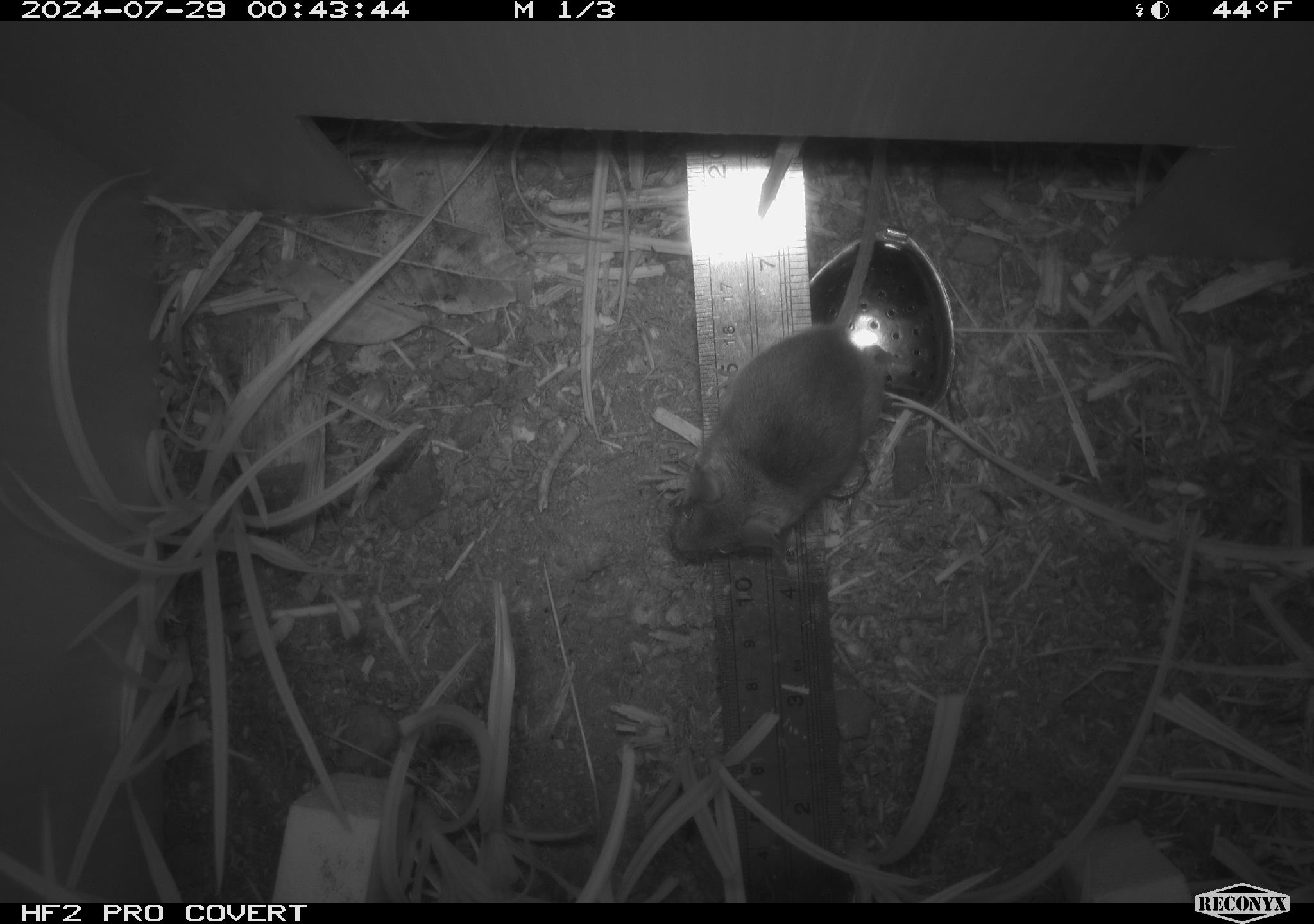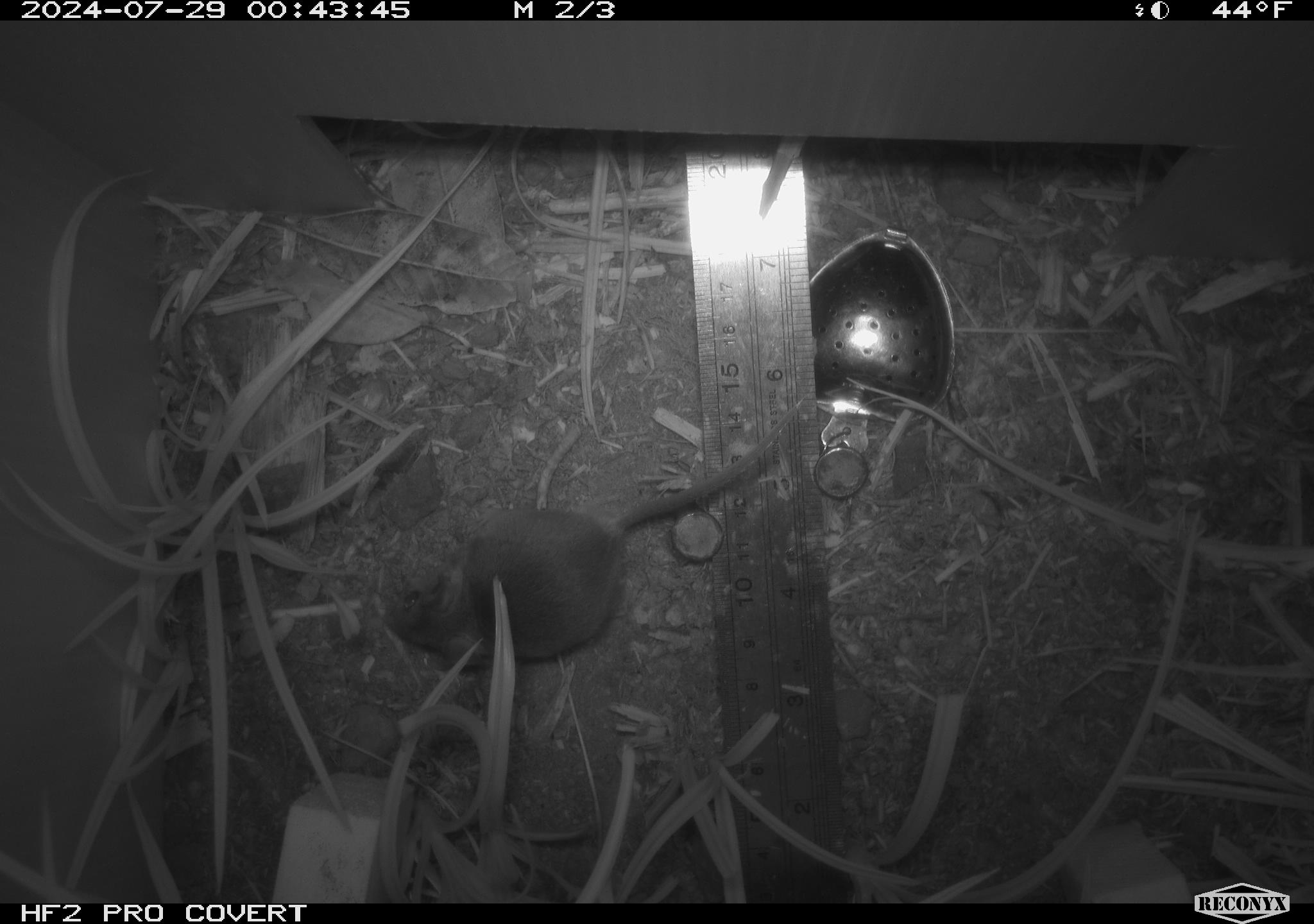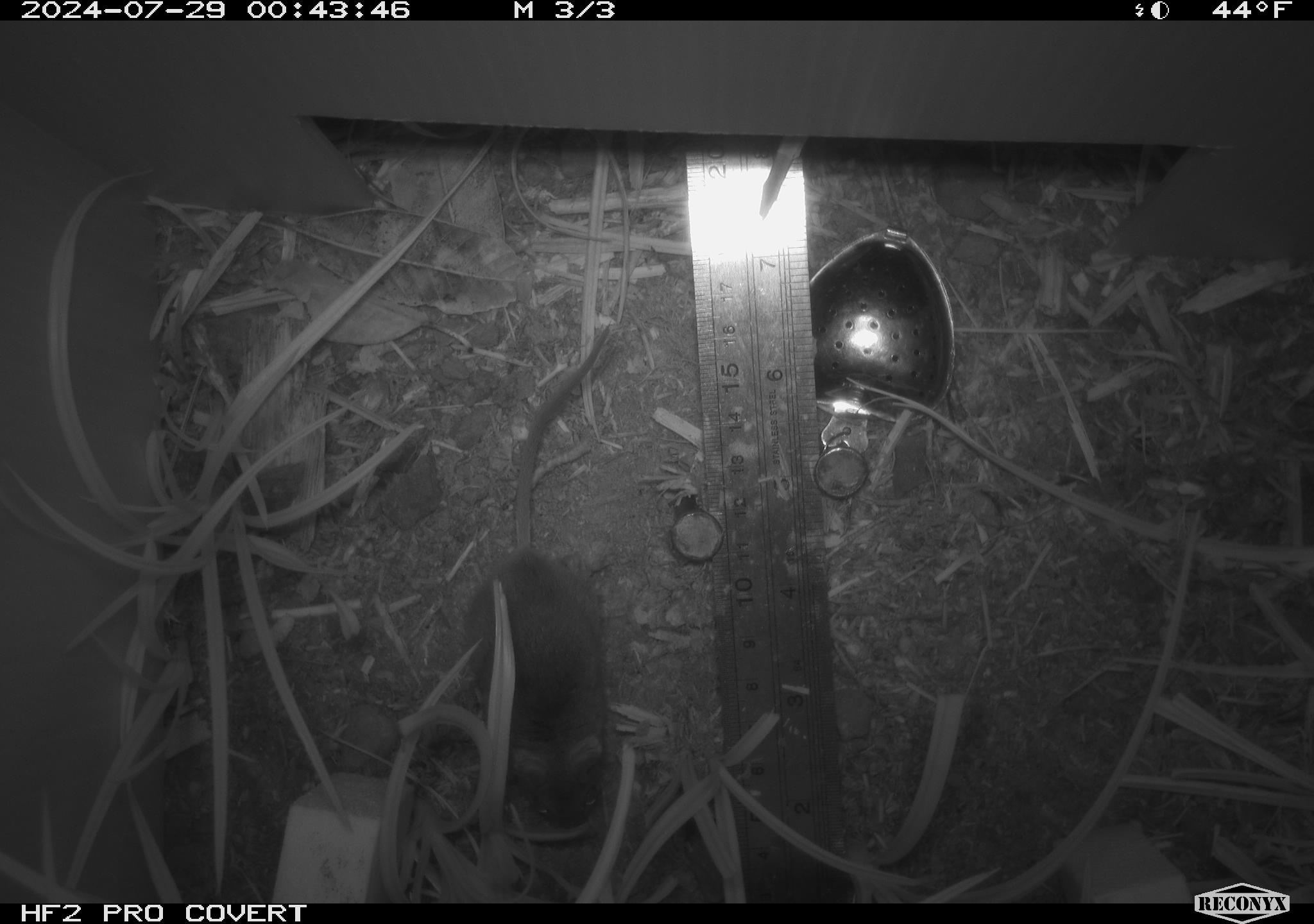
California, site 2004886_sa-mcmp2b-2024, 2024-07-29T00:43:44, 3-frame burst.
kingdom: Animalia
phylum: Chordata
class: Mammalia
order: Rodentia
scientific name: Rodentia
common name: mouse species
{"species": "mouse species (Rodentia)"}